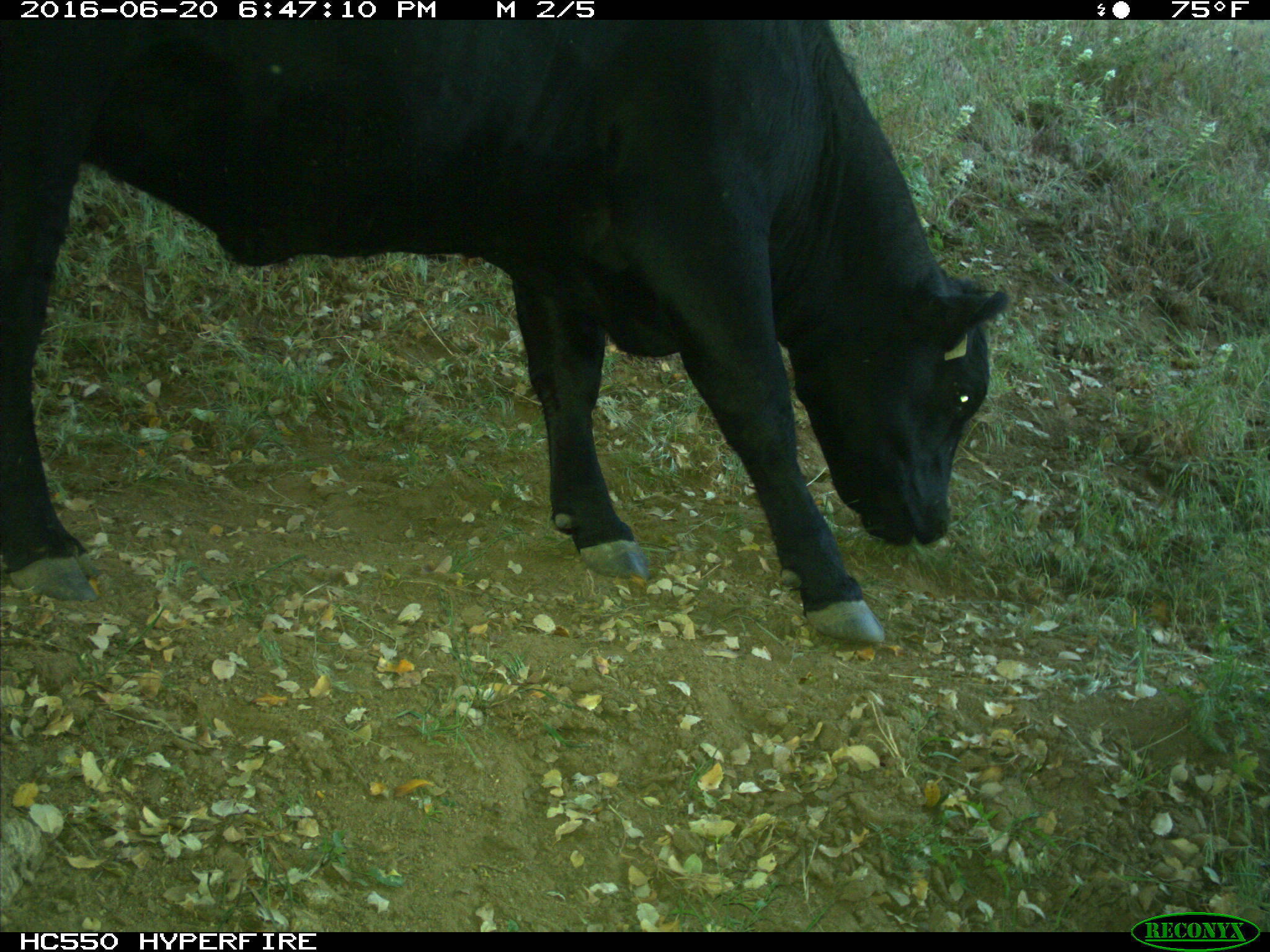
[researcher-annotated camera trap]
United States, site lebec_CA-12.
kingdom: Animalia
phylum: Chordata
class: Mammalia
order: Artiodactyla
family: Bovidae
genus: Bos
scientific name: Bos taurus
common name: domestic cow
Bos taurus (domestic cow).